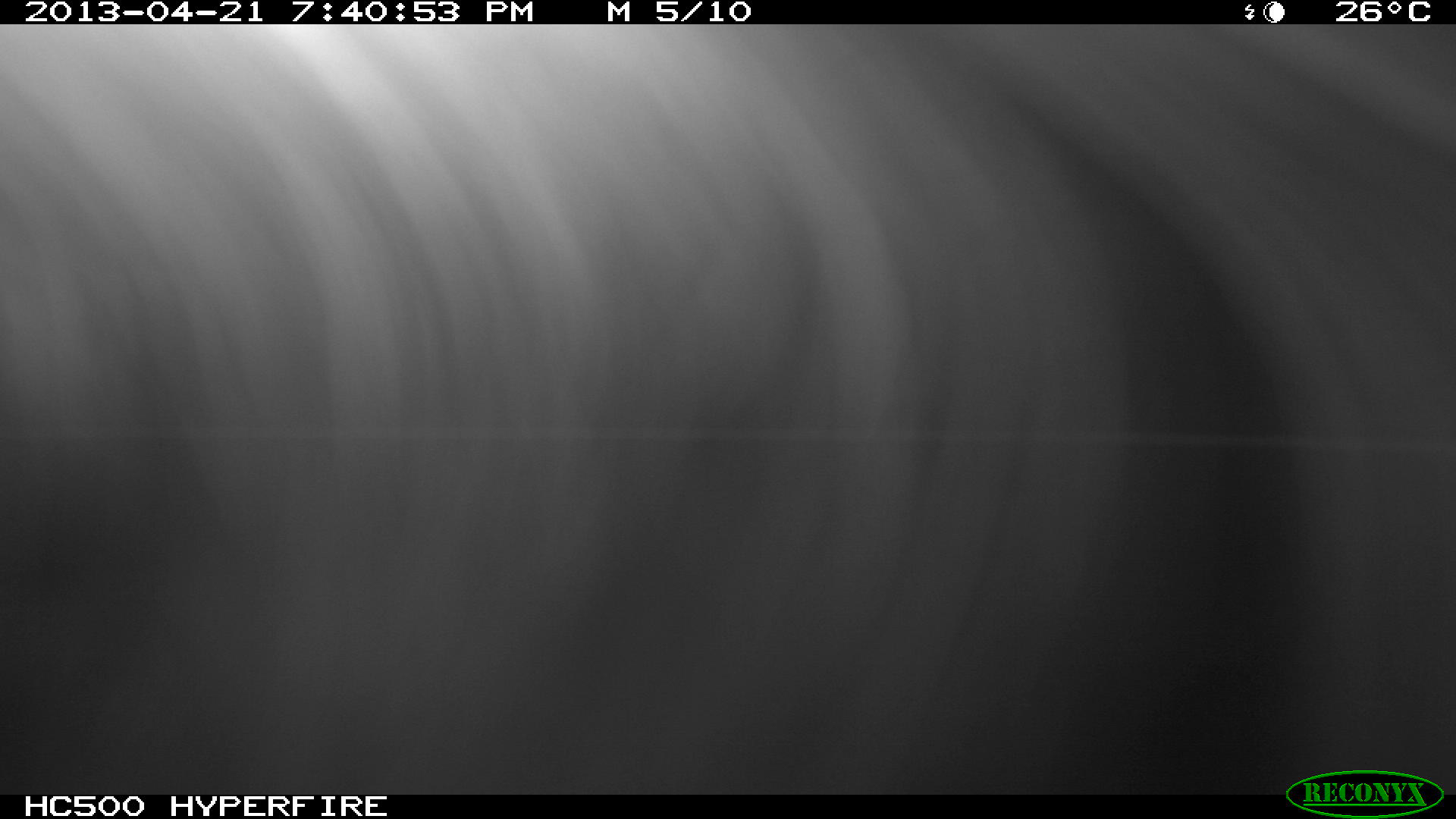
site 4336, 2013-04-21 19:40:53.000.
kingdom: Animalia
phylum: Chordata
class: Mammalia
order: Didelphimorphia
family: Didelphidae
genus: Didelphis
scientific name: Didelphis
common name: american opossums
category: didelphis sp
Didelphis sp (american opossums) (Didelphis), count 1.